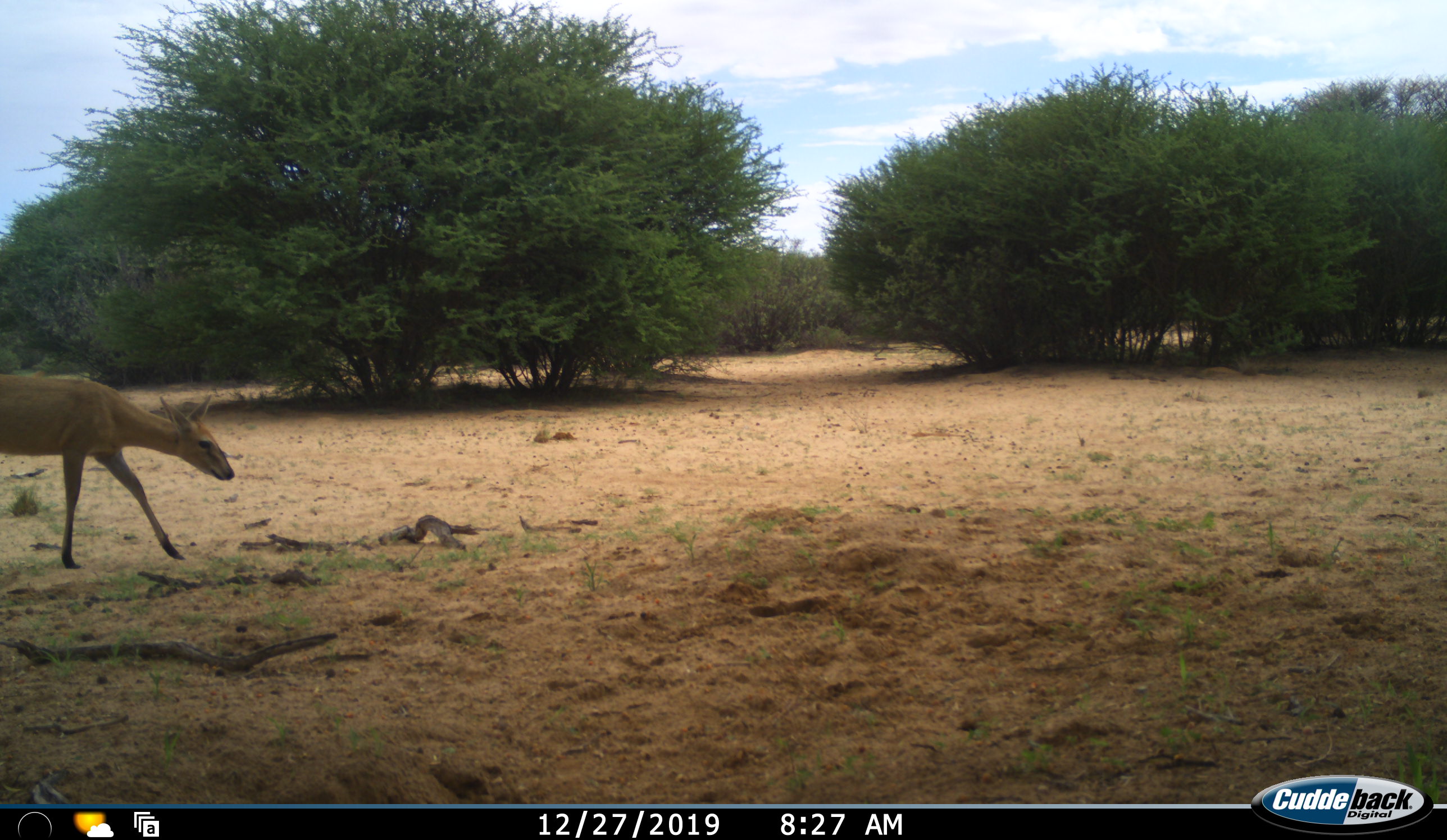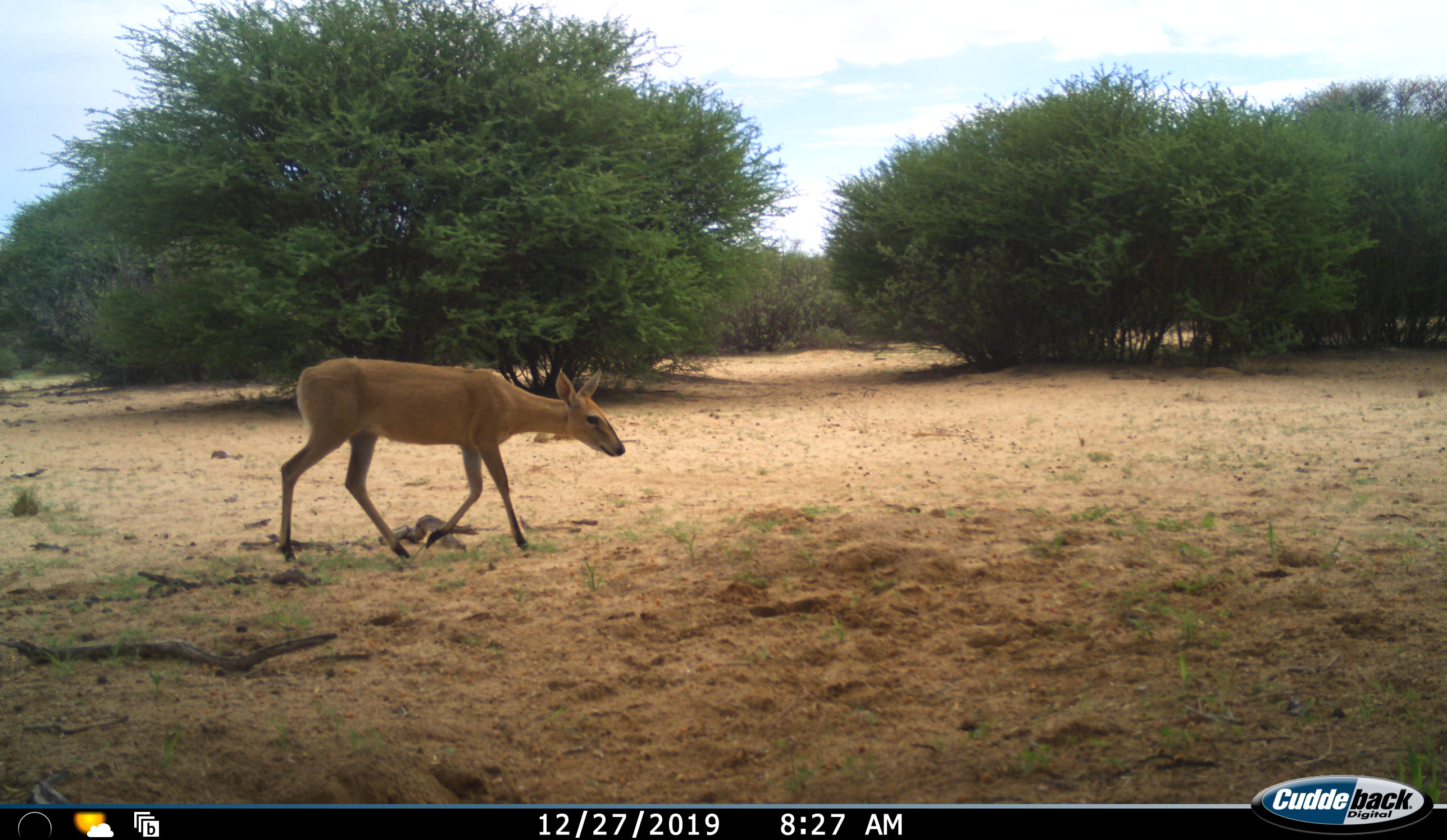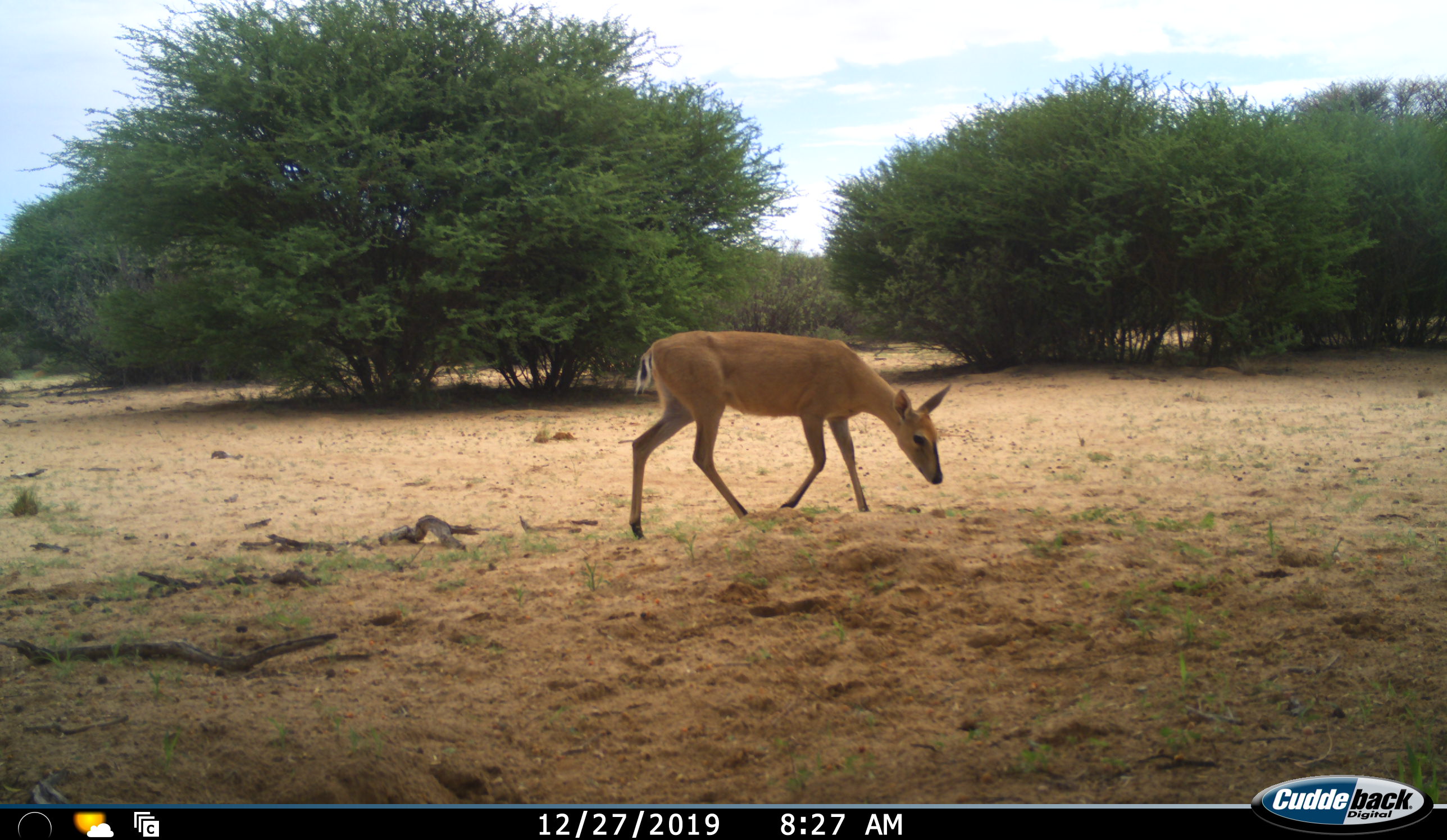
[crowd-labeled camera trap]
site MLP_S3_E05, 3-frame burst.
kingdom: Animalia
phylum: Chordata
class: Mammalia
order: Artiodactyla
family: Bovidae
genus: Sylvicapra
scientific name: Sylvicapra grimmia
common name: common duiker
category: duikercommongrey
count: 1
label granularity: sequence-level